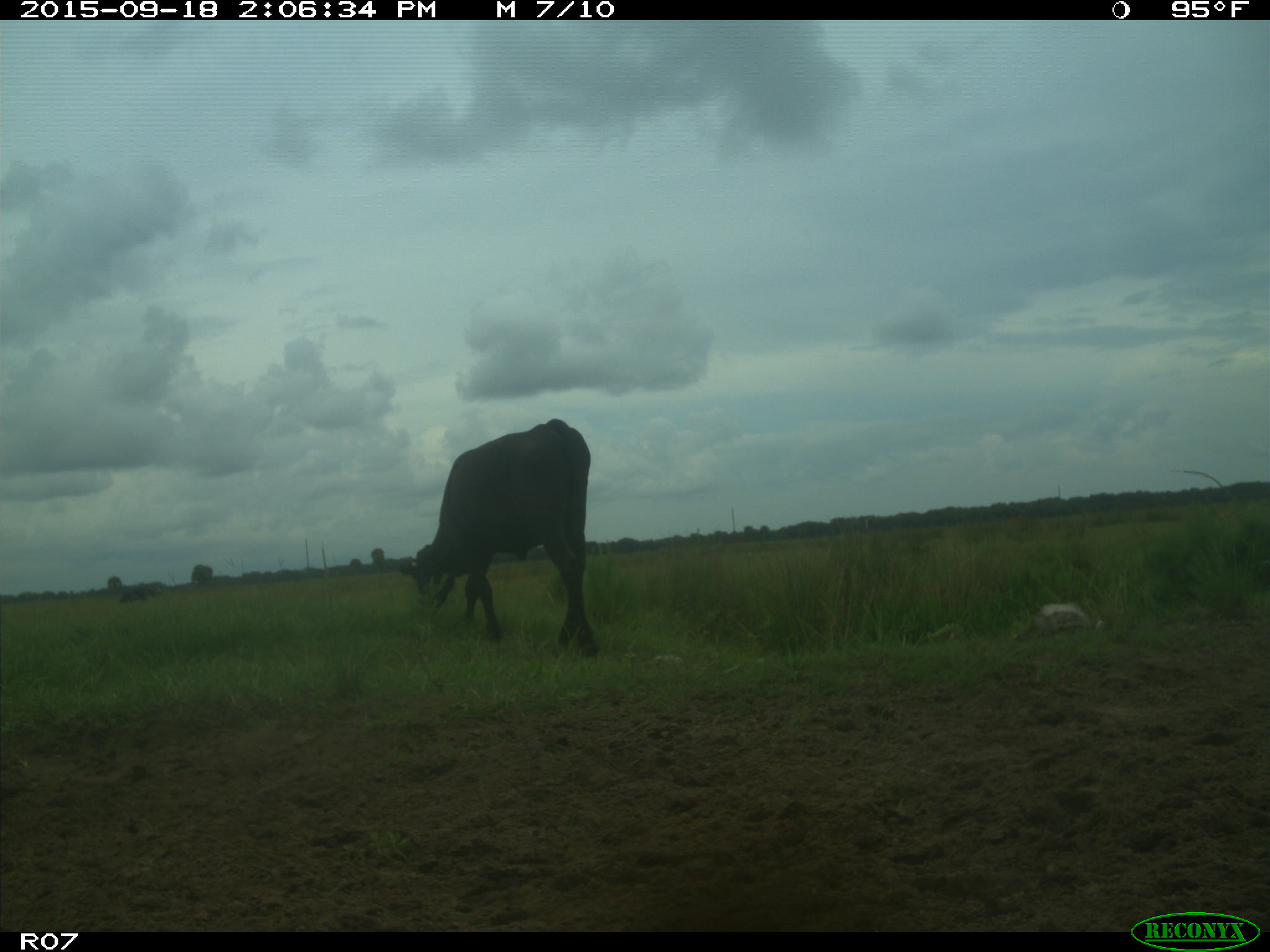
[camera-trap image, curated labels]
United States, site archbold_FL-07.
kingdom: Animalia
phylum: Chordata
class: Mammalia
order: Artiodactyla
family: Bovidae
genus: Bos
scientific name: Bos taurus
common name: domestic cow